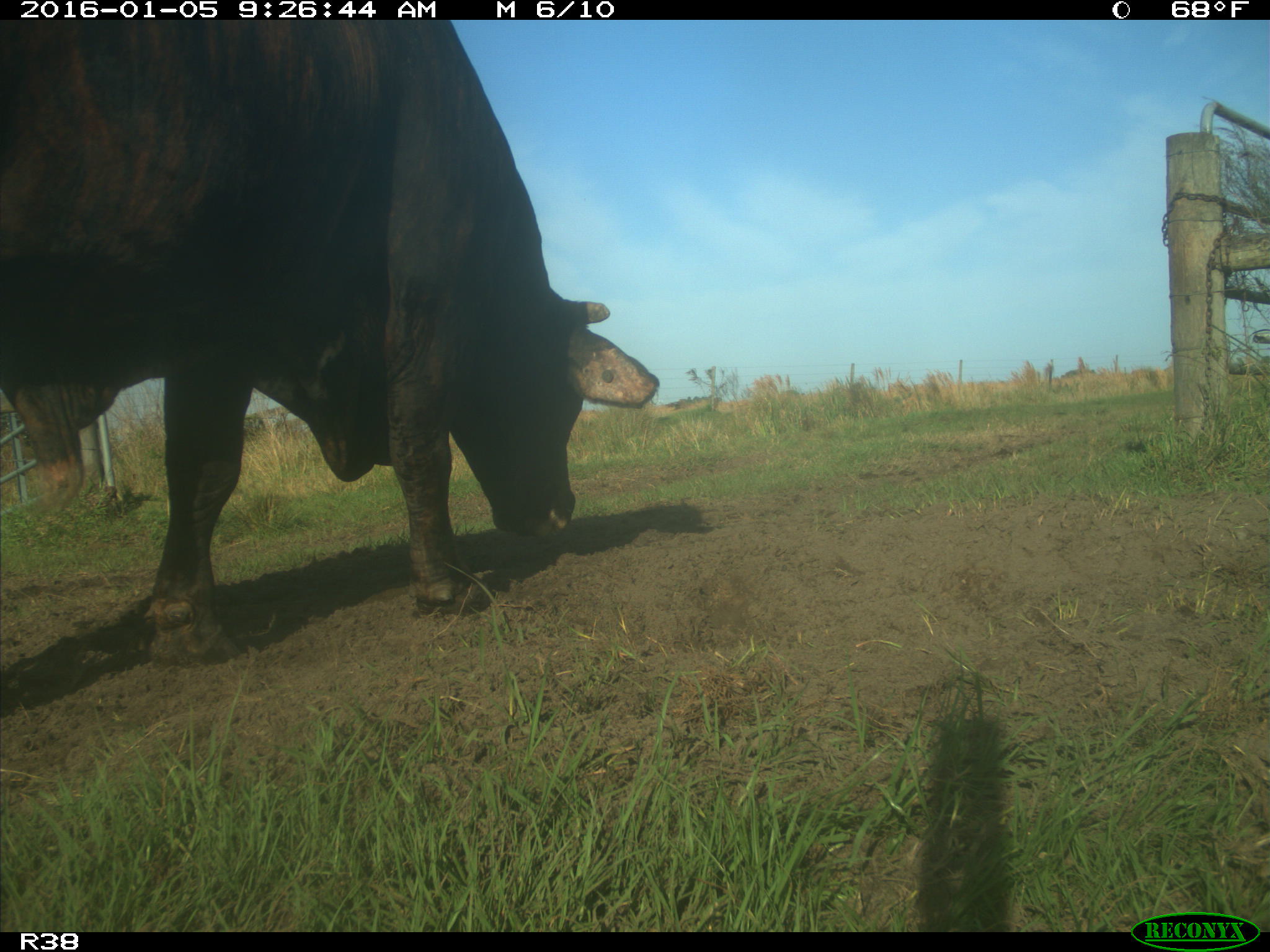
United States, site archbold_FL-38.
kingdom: Animalia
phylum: Chordata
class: Mammalia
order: Artiodactyla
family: Bovidae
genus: Bos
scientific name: Bos taurus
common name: domestic cow